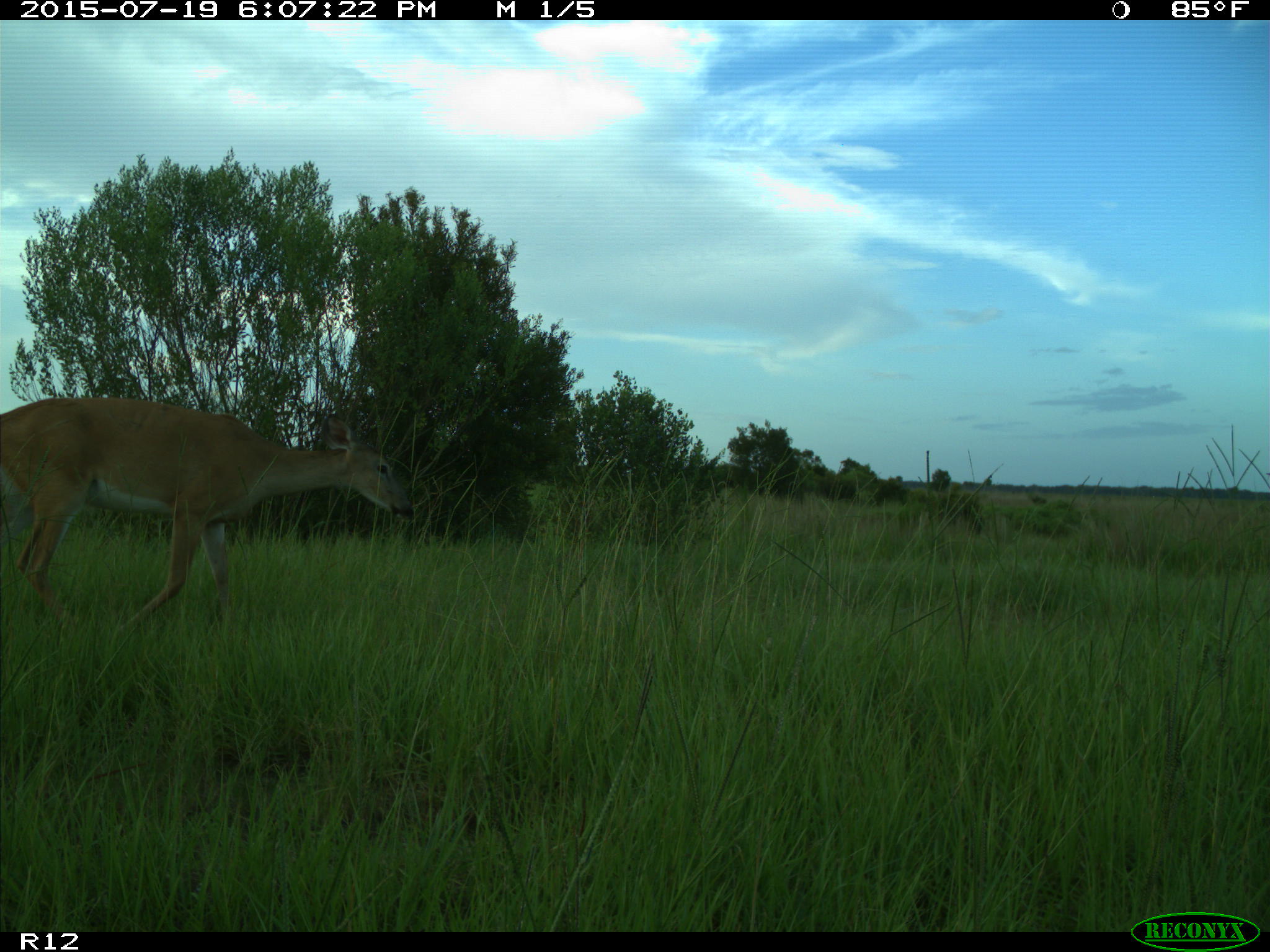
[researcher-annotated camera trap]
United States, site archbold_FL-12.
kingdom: Animalia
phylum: Chordata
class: Mammalia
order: Artiodactyla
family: Cervidae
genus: Odocoileus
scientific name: Odocoileus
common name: deer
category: unidentified deer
Unidentified deer (deer) (Odocoileus).